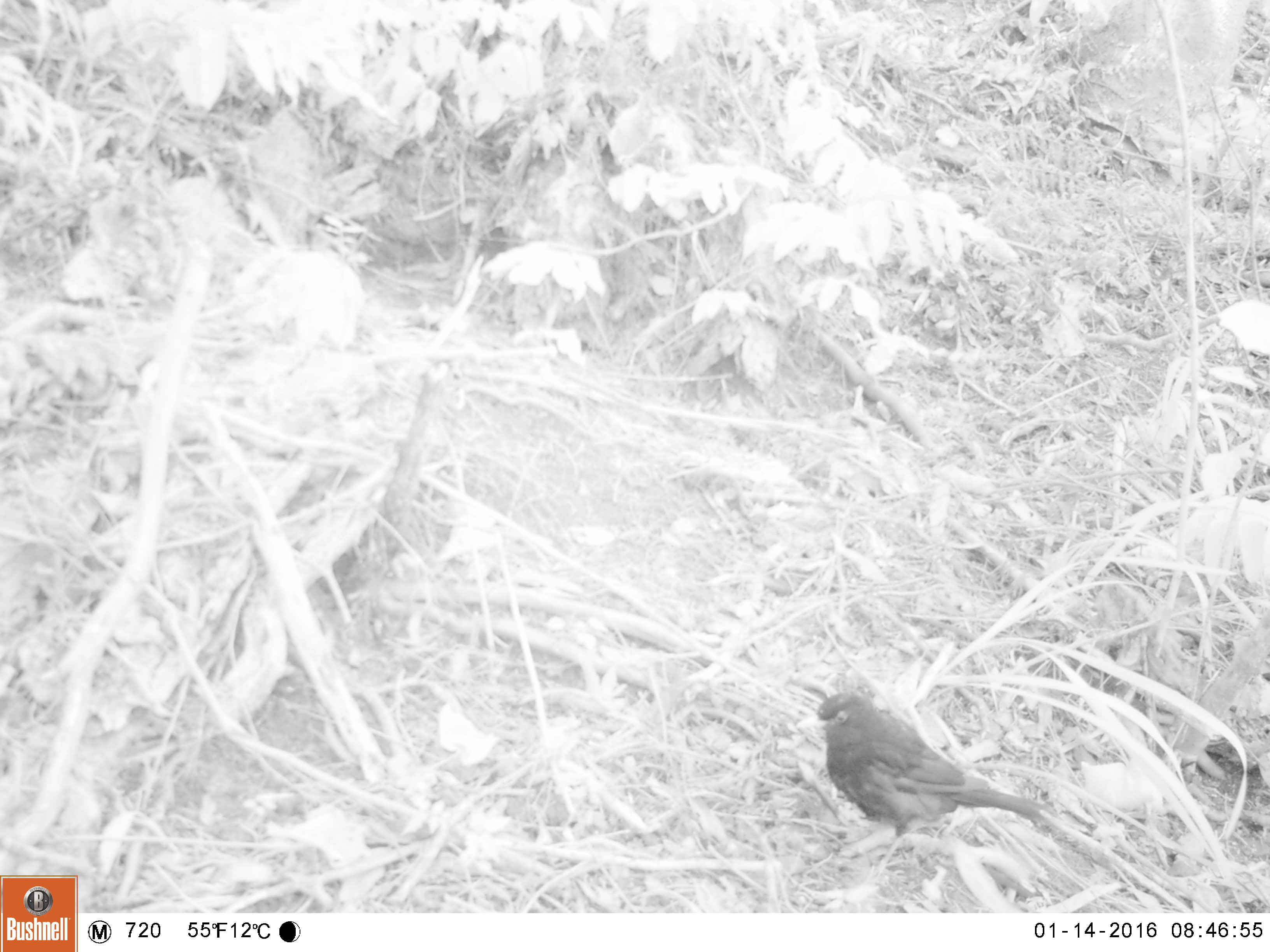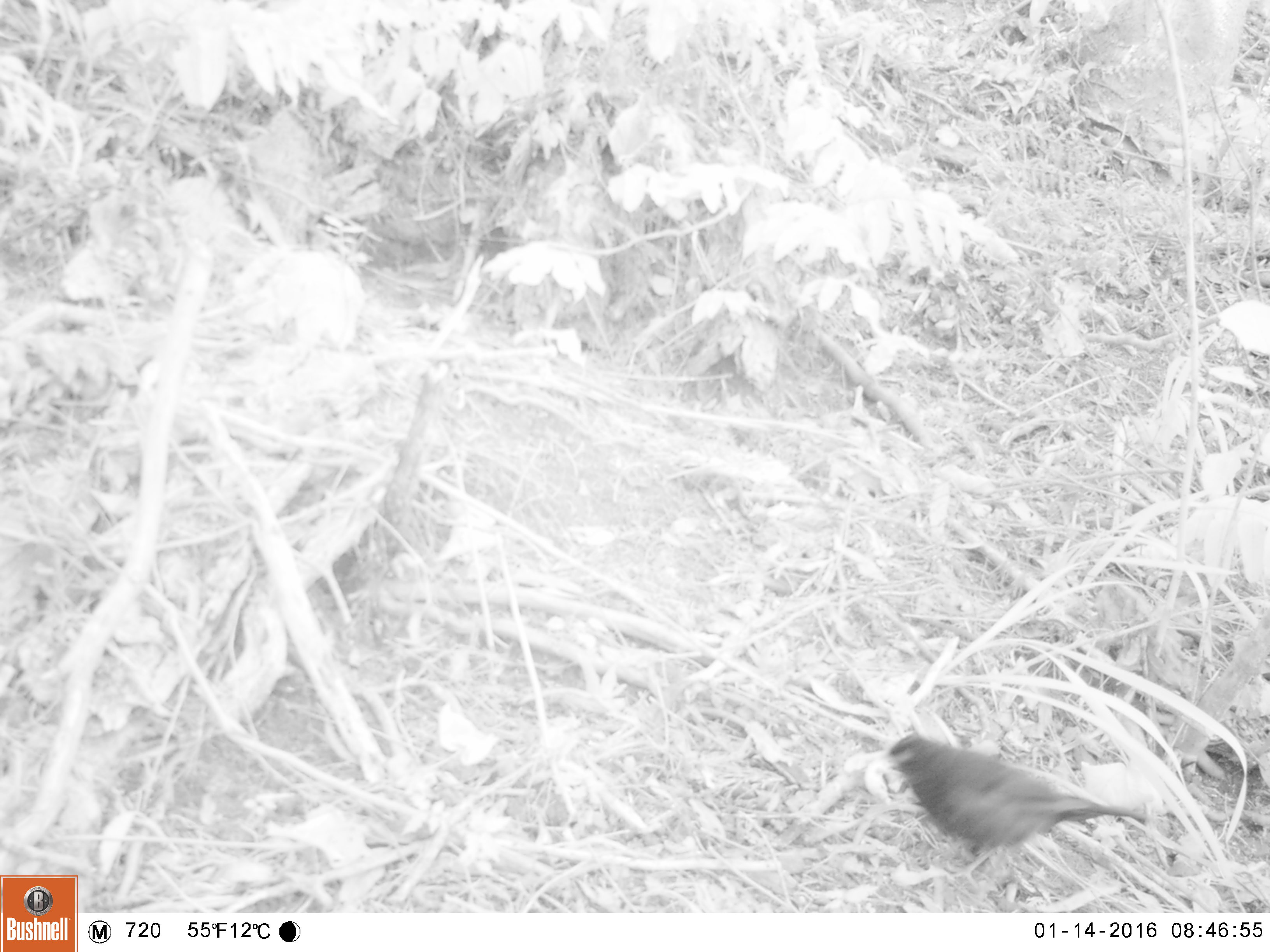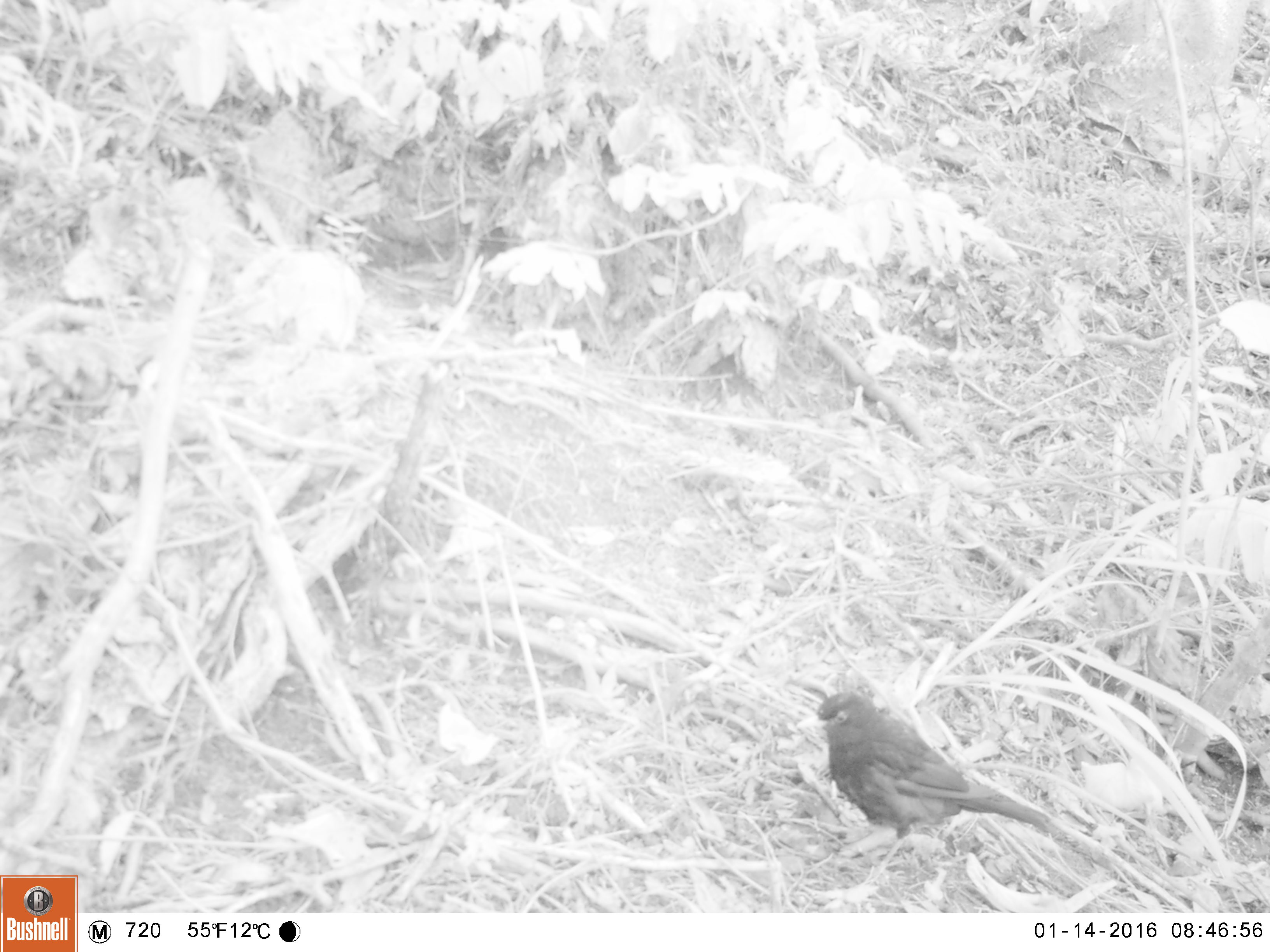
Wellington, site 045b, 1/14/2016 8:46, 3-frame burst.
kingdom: Animalia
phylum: Chordata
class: Aves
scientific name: Aves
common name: bird